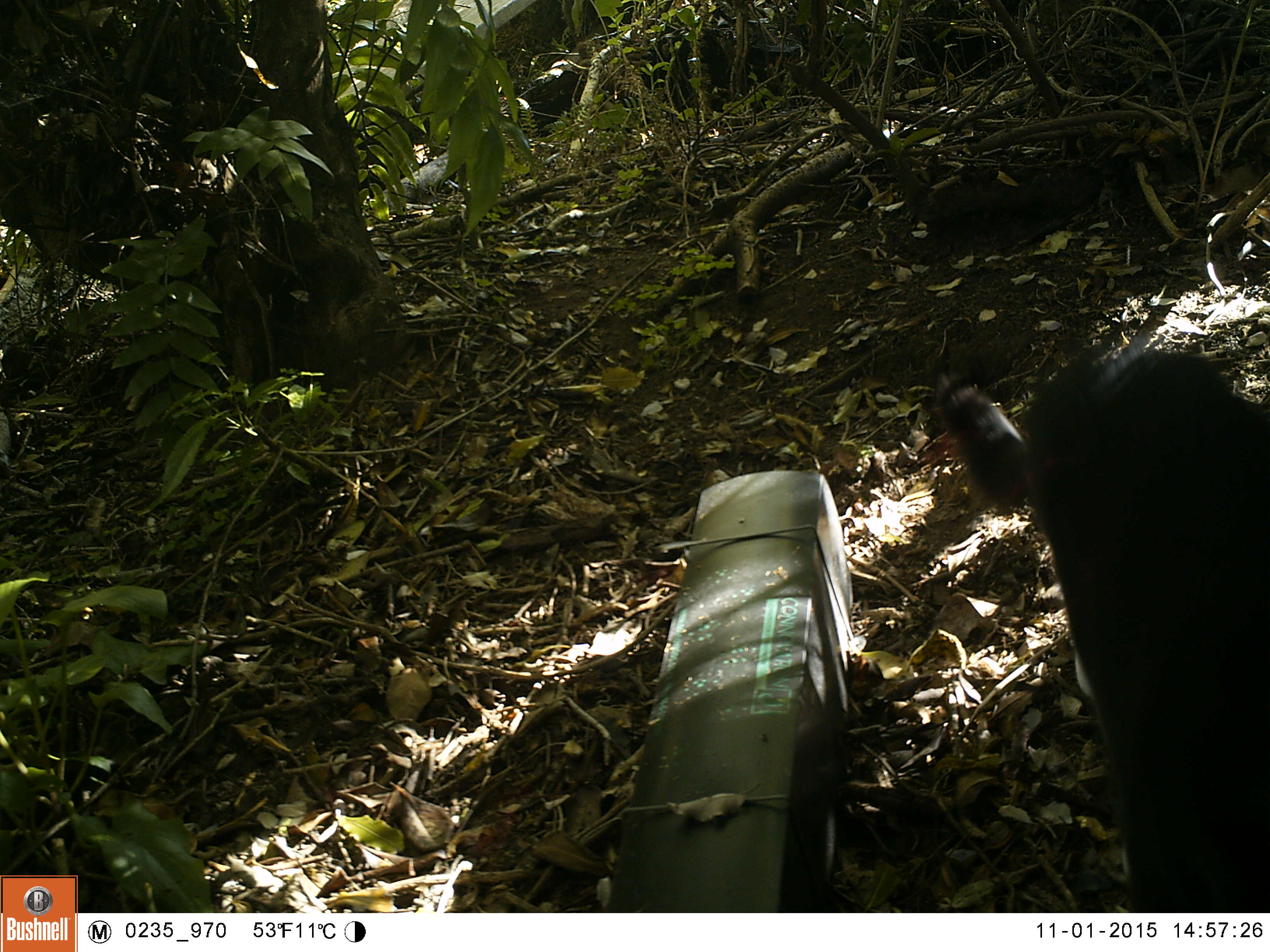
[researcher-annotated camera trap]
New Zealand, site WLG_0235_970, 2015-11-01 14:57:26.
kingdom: Animalia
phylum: Chordata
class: Mammalia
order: Carnivora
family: Felidae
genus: Felis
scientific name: Felis catus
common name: domestic cat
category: cat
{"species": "cat (domestic cat) (Felis catus)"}